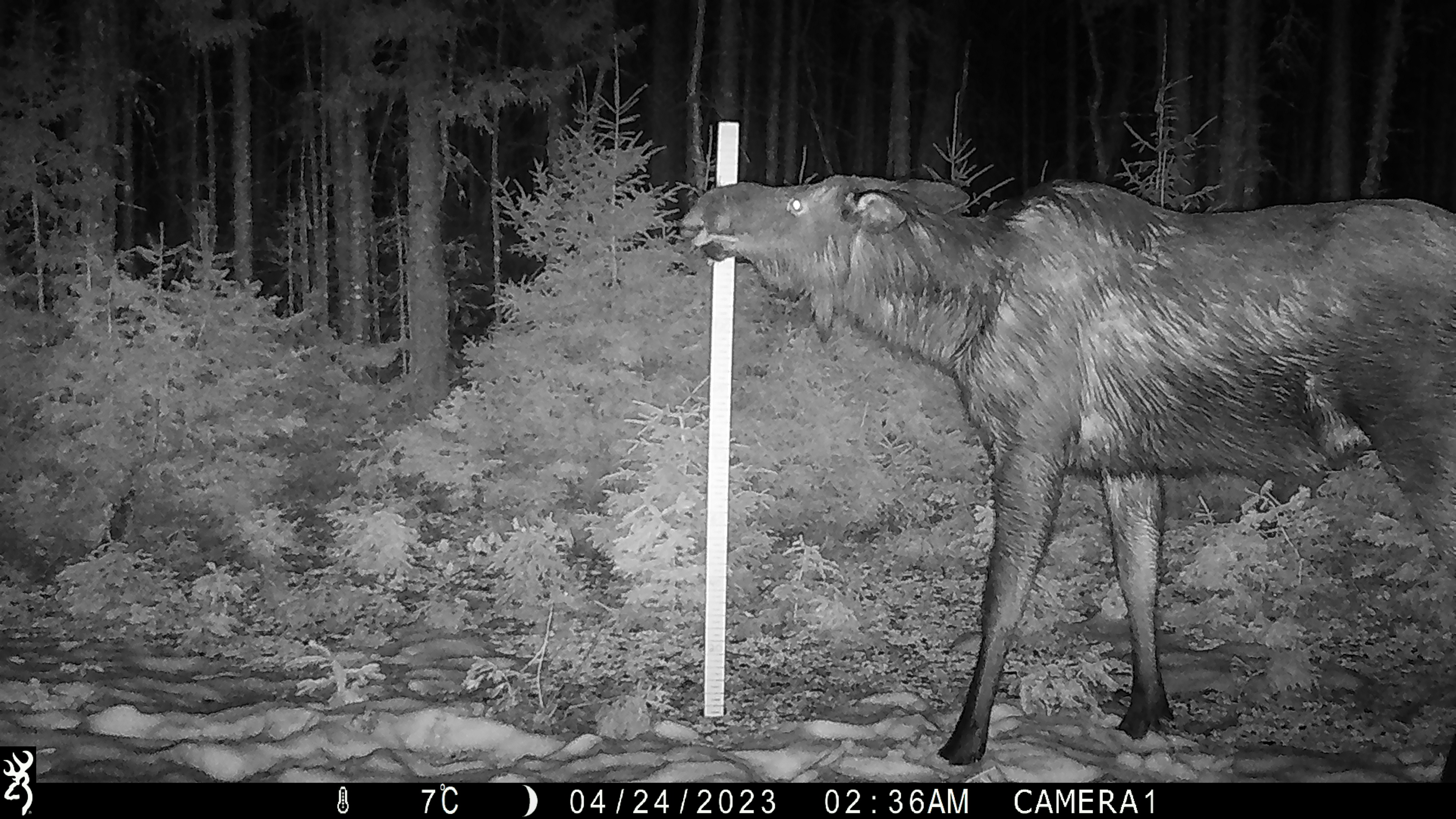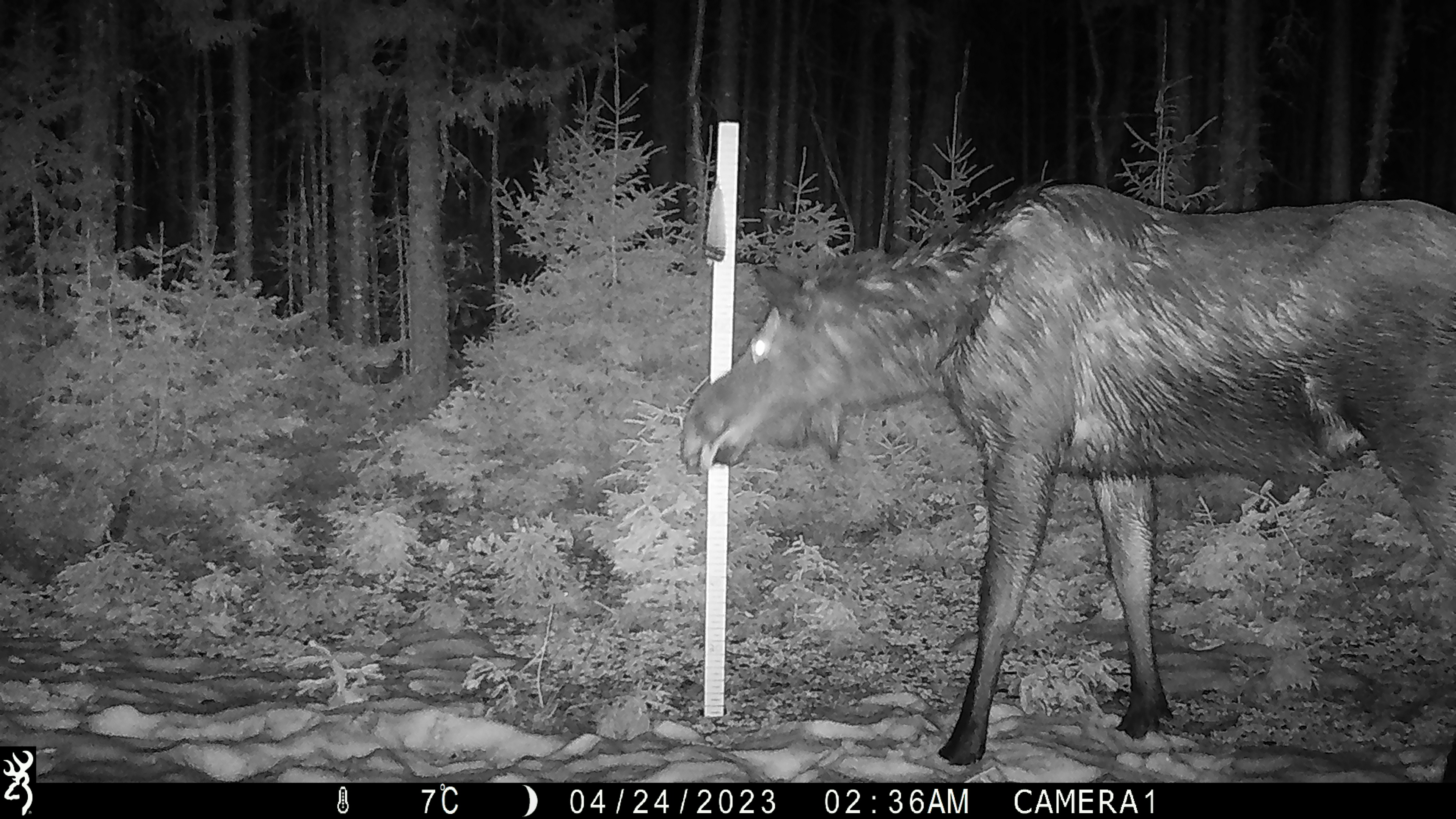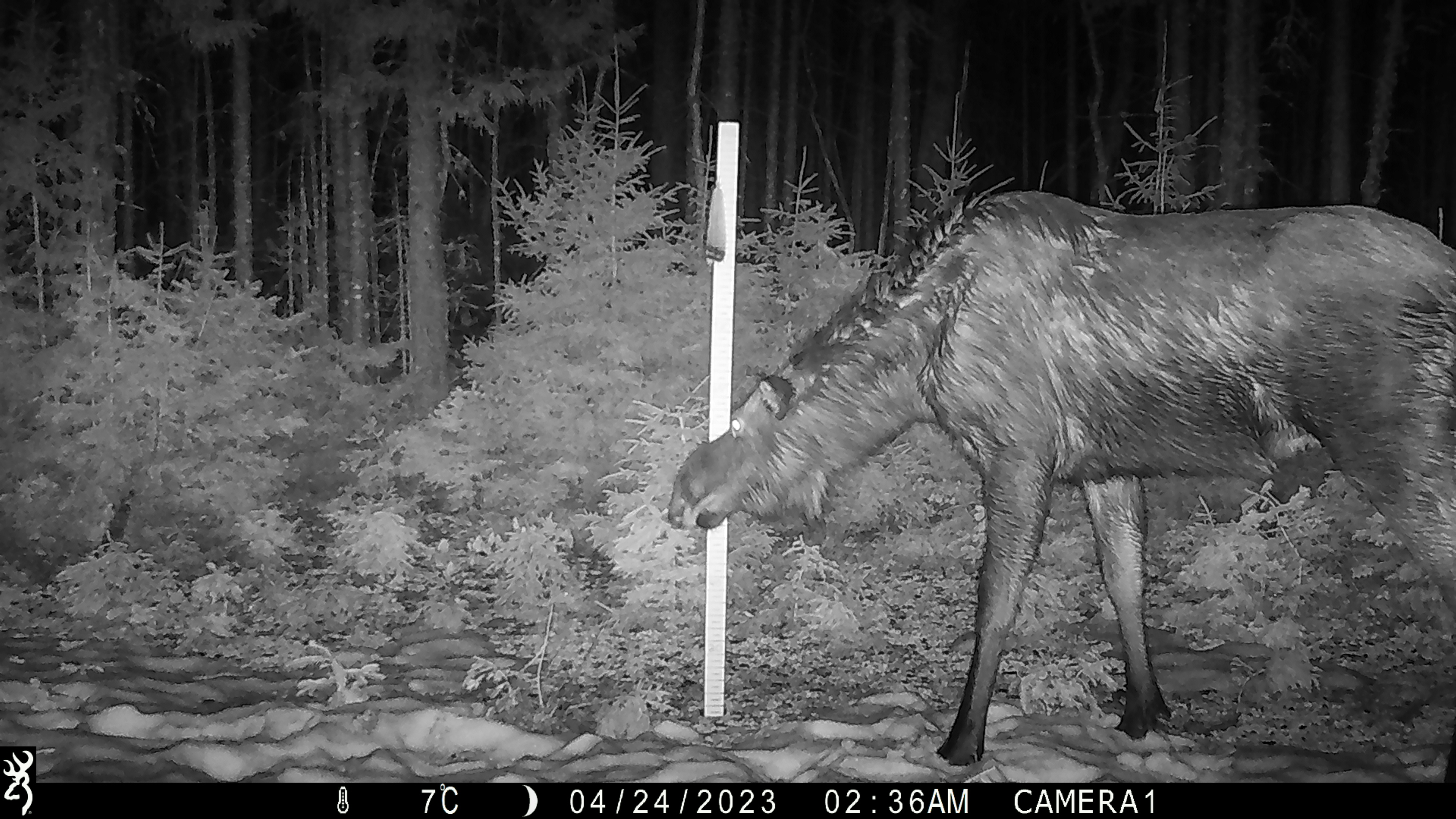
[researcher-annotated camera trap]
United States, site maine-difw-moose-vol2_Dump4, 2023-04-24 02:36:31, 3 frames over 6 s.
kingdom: Animalia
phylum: Chordata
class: Mammalia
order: Artiodactyla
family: Cervidae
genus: Alces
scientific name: Alces alces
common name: moose